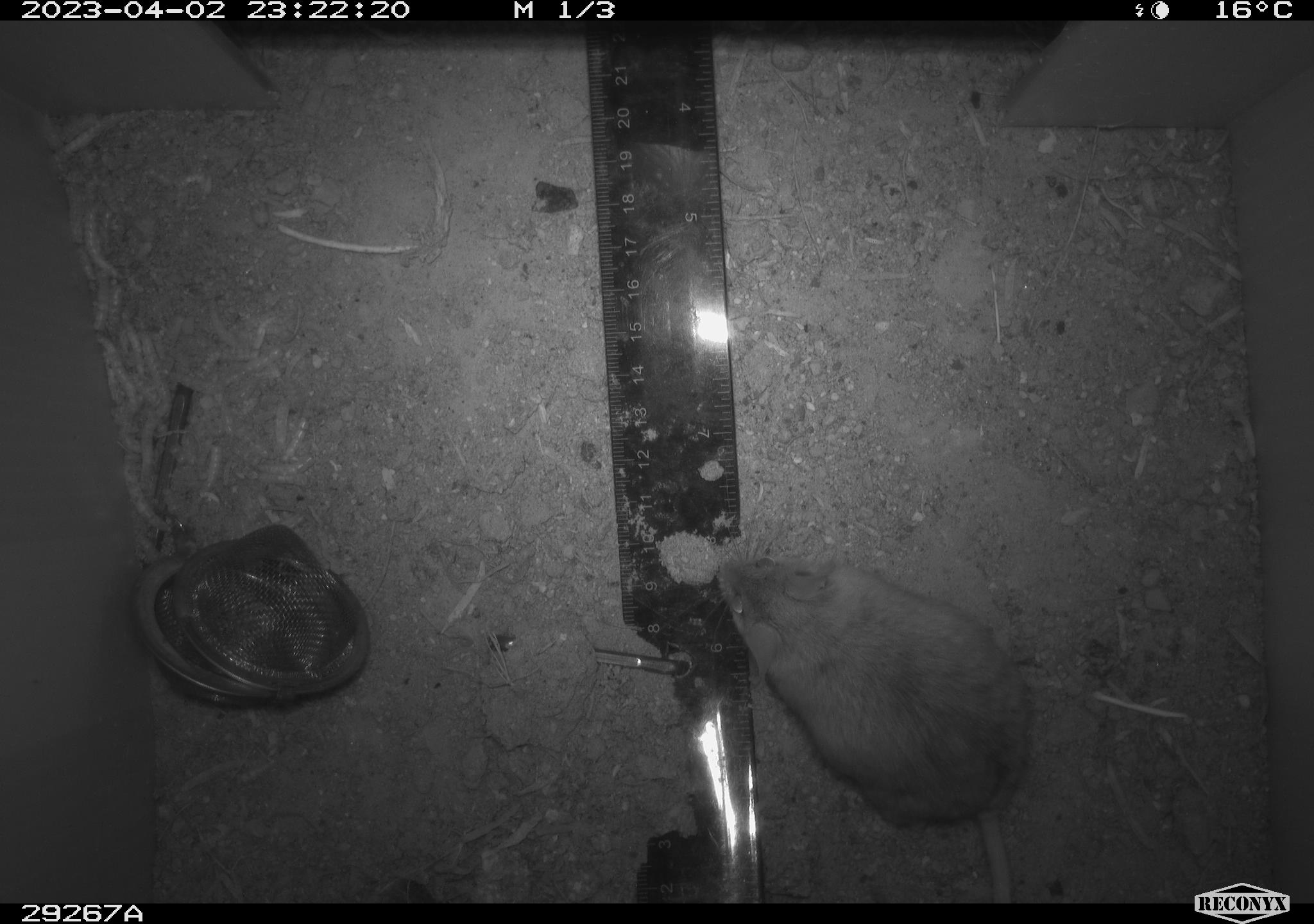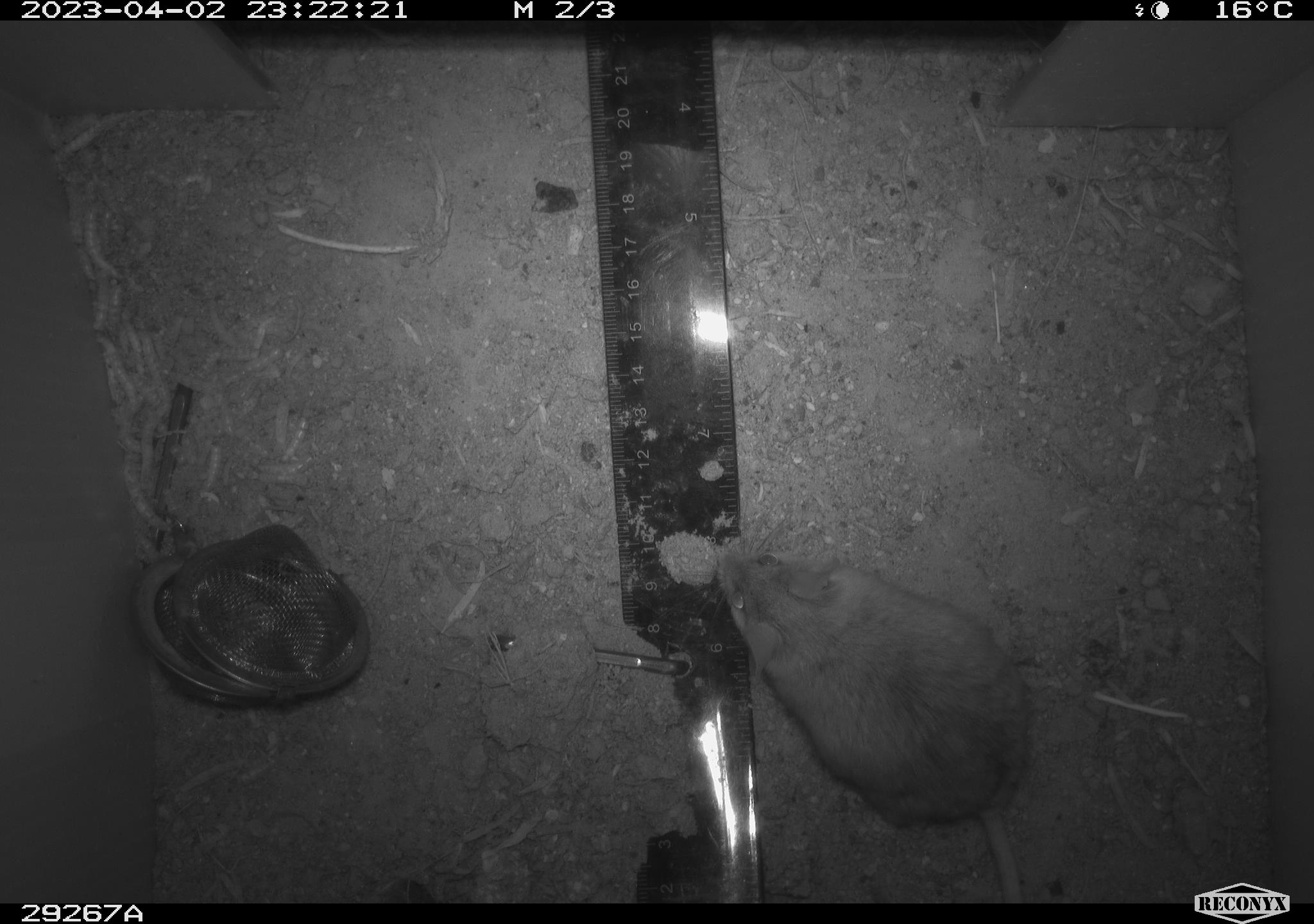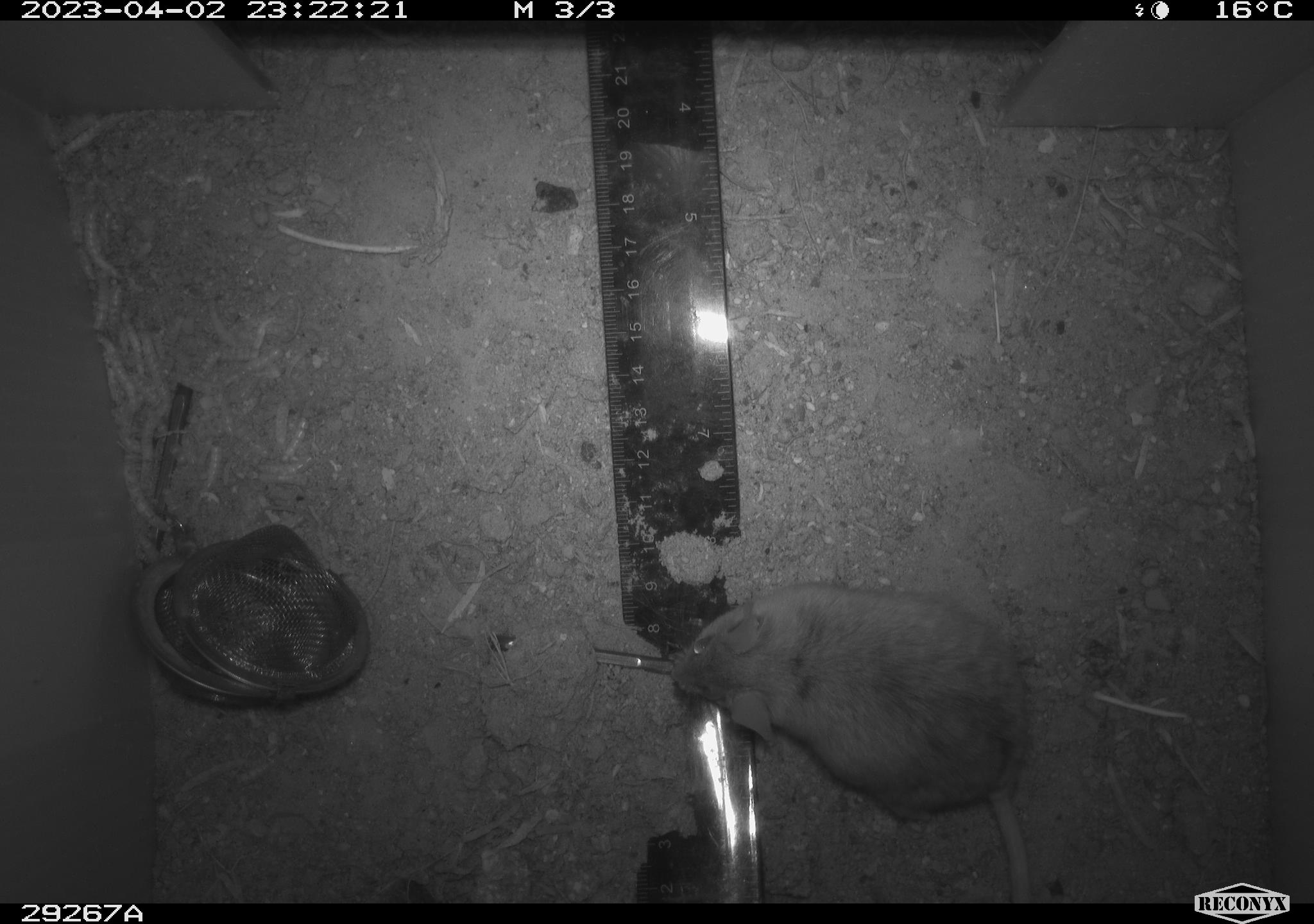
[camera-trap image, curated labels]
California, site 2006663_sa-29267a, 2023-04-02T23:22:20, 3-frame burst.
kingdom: Animalia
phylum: Chordata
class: Mammalia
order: Rodentia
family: Cricetidae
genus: Peromyscus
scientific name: Peromyscus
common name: deer mice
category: peromyscus species